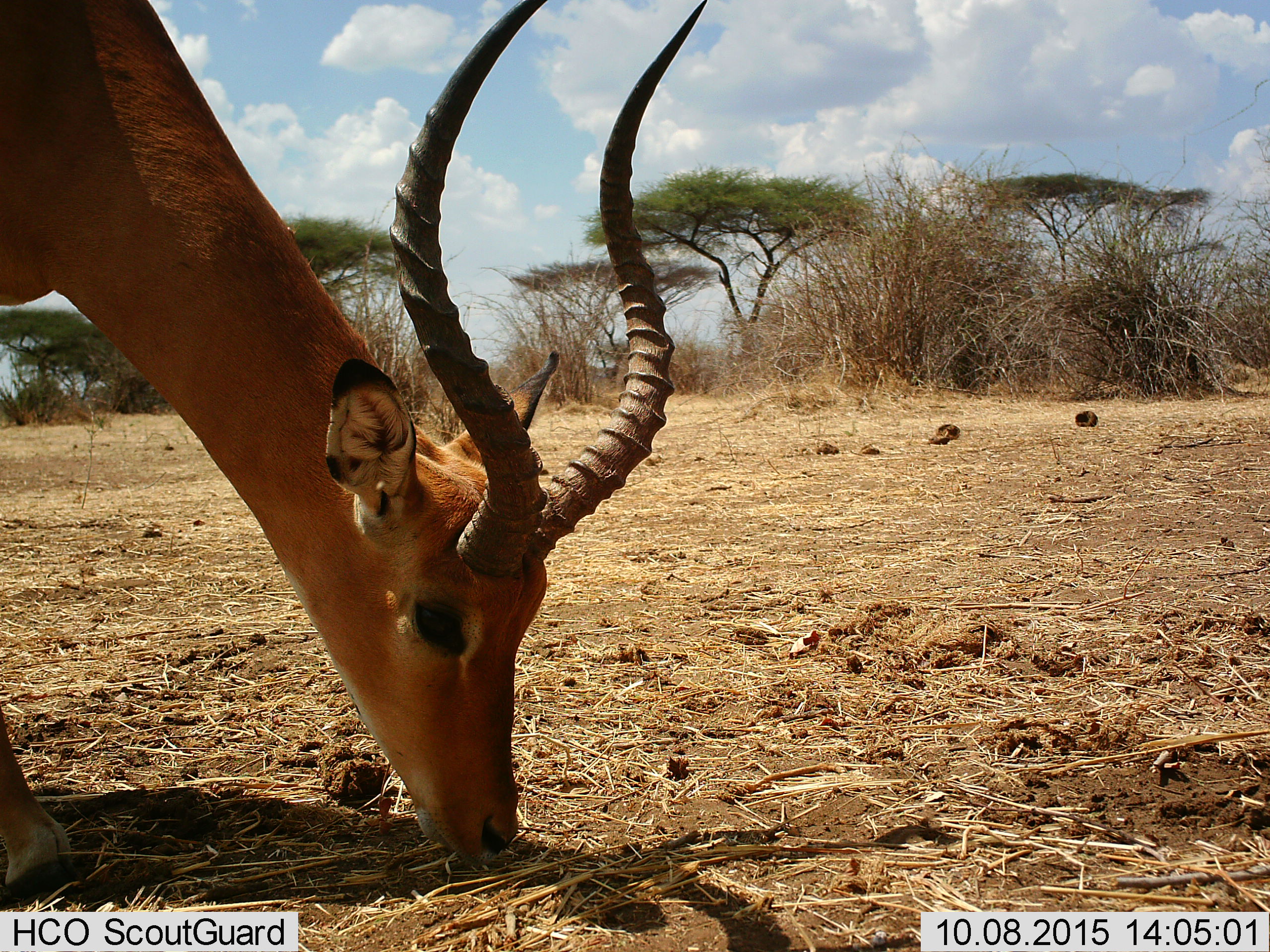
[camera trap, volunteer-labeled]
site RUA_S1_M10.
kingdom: Animalia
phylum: Chordata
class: Mammalia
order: Artiodactyla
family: Bovidae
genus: Aepyceros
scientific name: Aepyceros melampus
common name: impala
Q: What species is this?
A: Impala (Aepyceros melampus).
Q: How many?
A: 1.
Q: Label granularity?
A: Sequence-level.